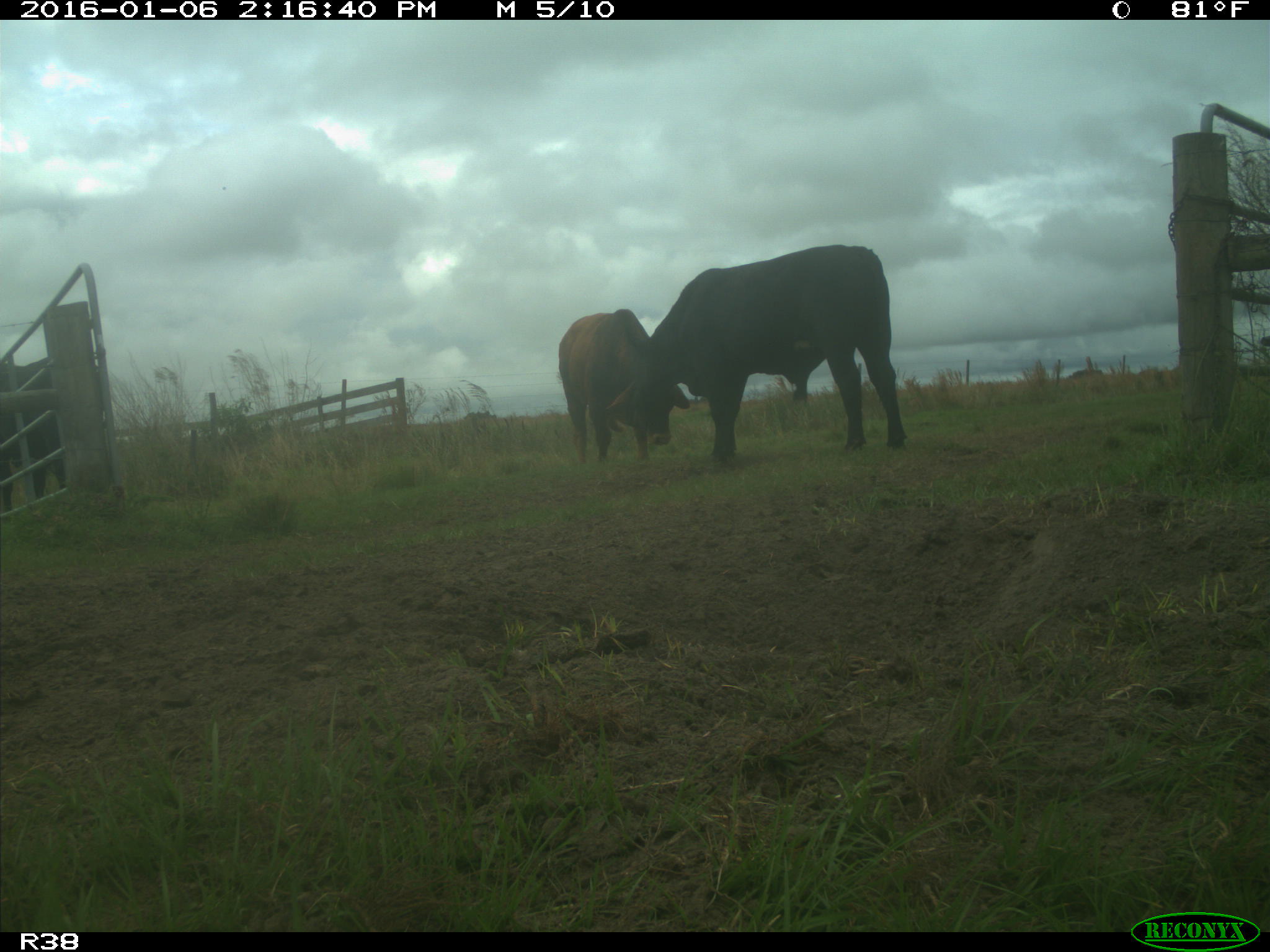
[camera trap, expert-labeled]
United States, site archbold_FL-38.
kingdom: Animalia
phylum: Chordata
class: Mammalia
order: Artiodactyla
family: Bovidae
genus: Bos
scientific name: Bos taurus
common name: domestic cow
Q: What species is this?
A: Bos taurus (domestic cow).